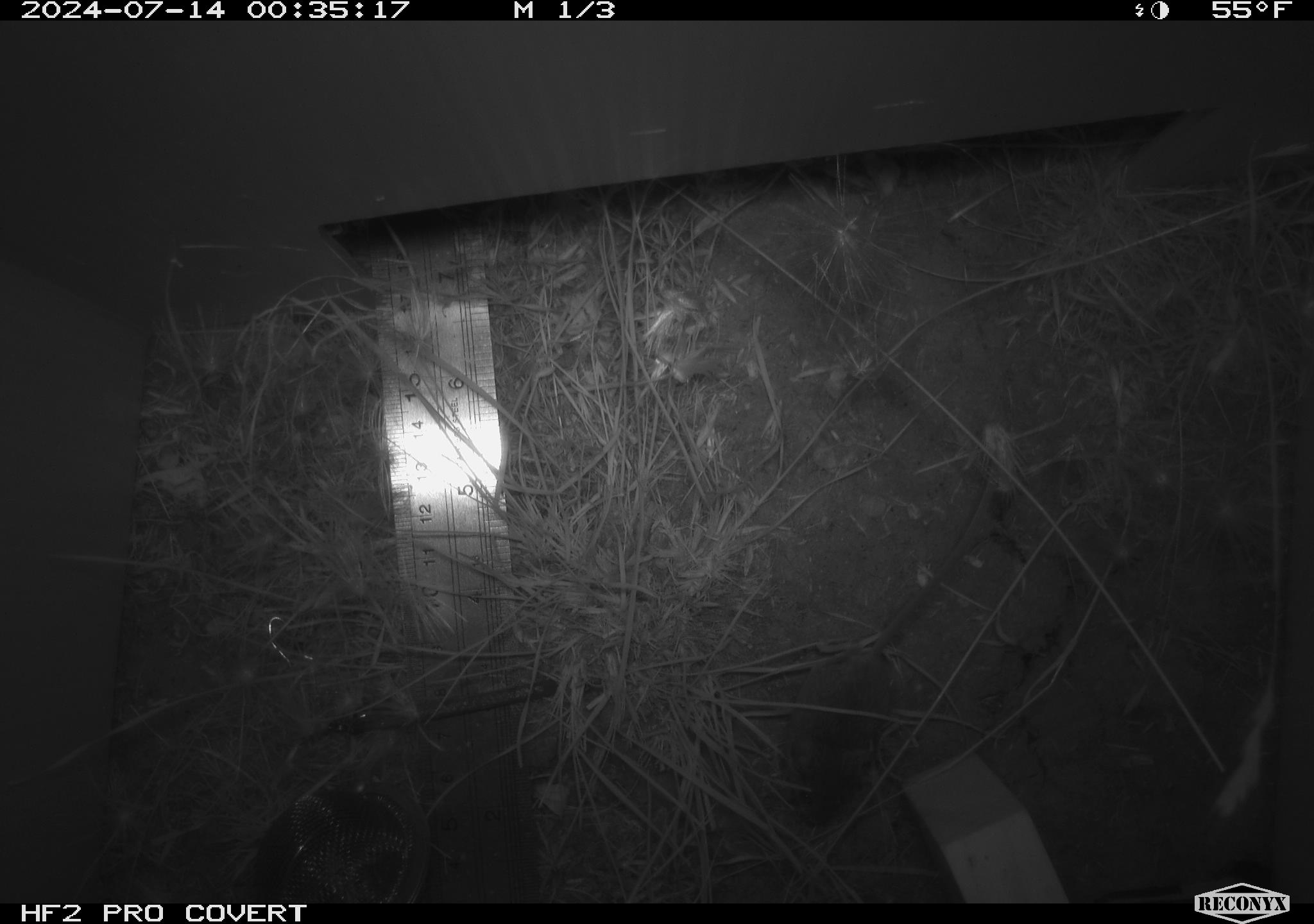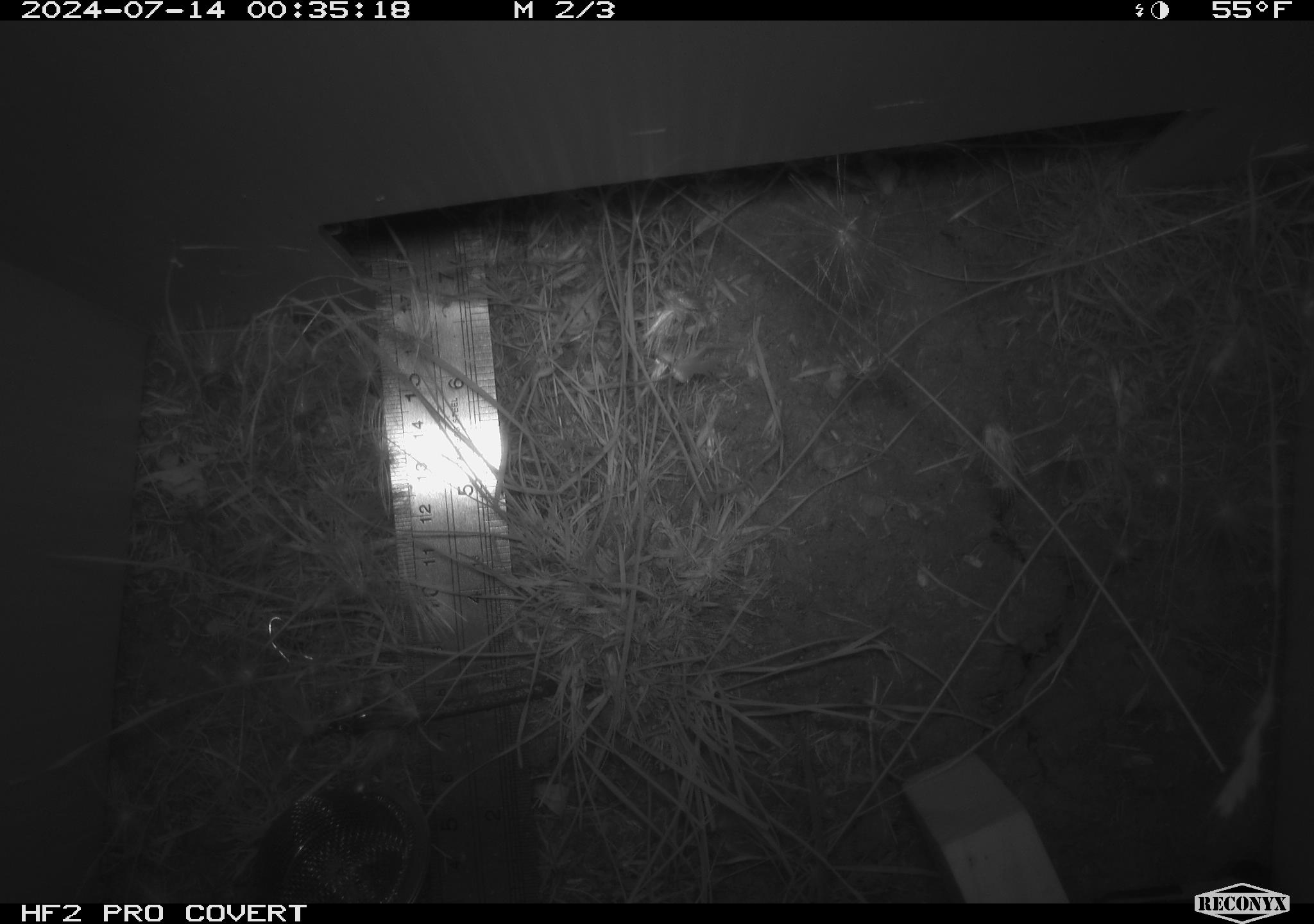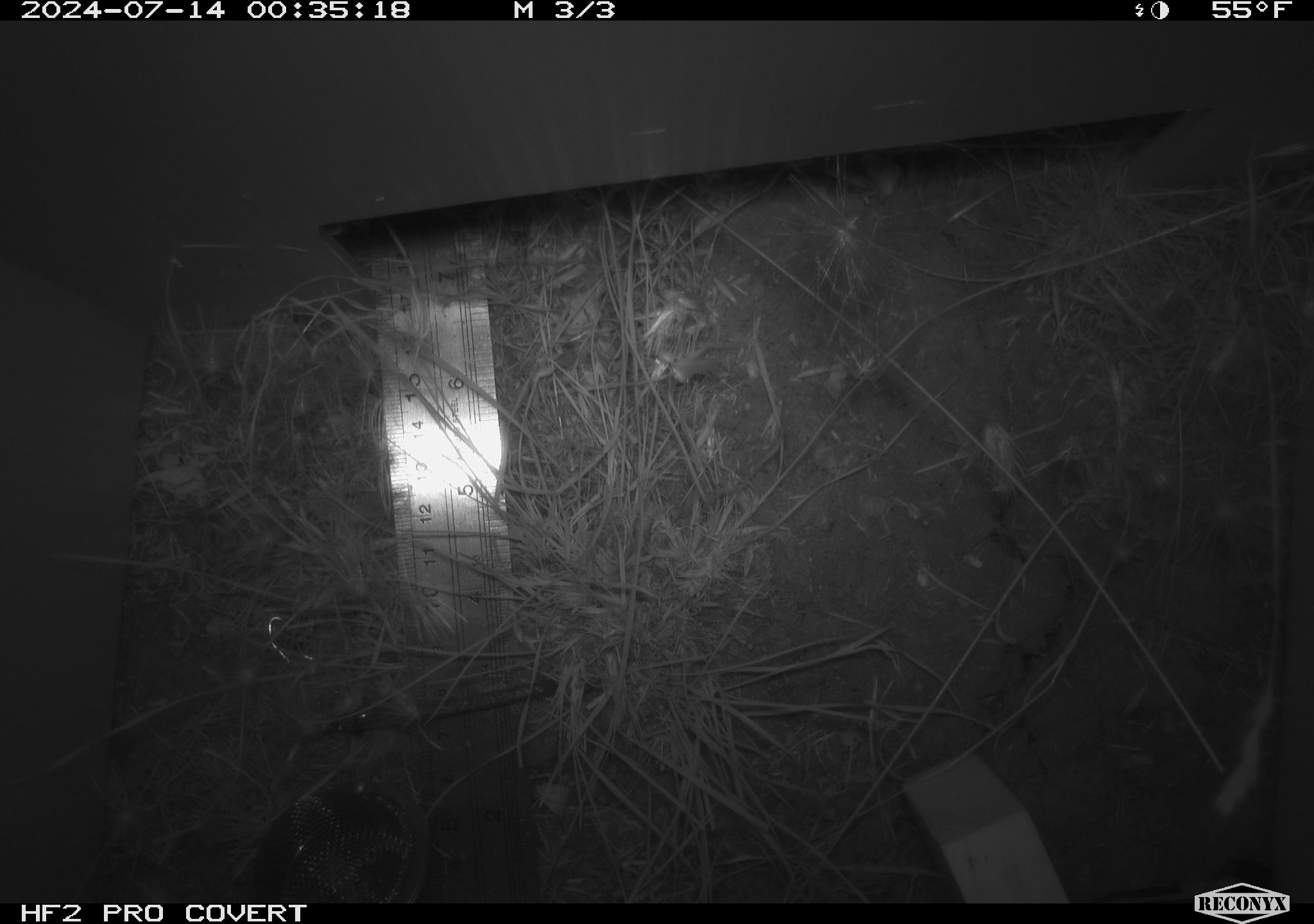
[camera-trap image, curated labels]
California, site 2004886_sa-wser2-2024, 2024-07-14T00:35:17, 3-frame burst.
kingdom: Animalia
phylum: Chordata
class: Mammalia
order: Rodentia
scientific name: Rodentia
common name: mouse species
Mouse species (Rodentia).